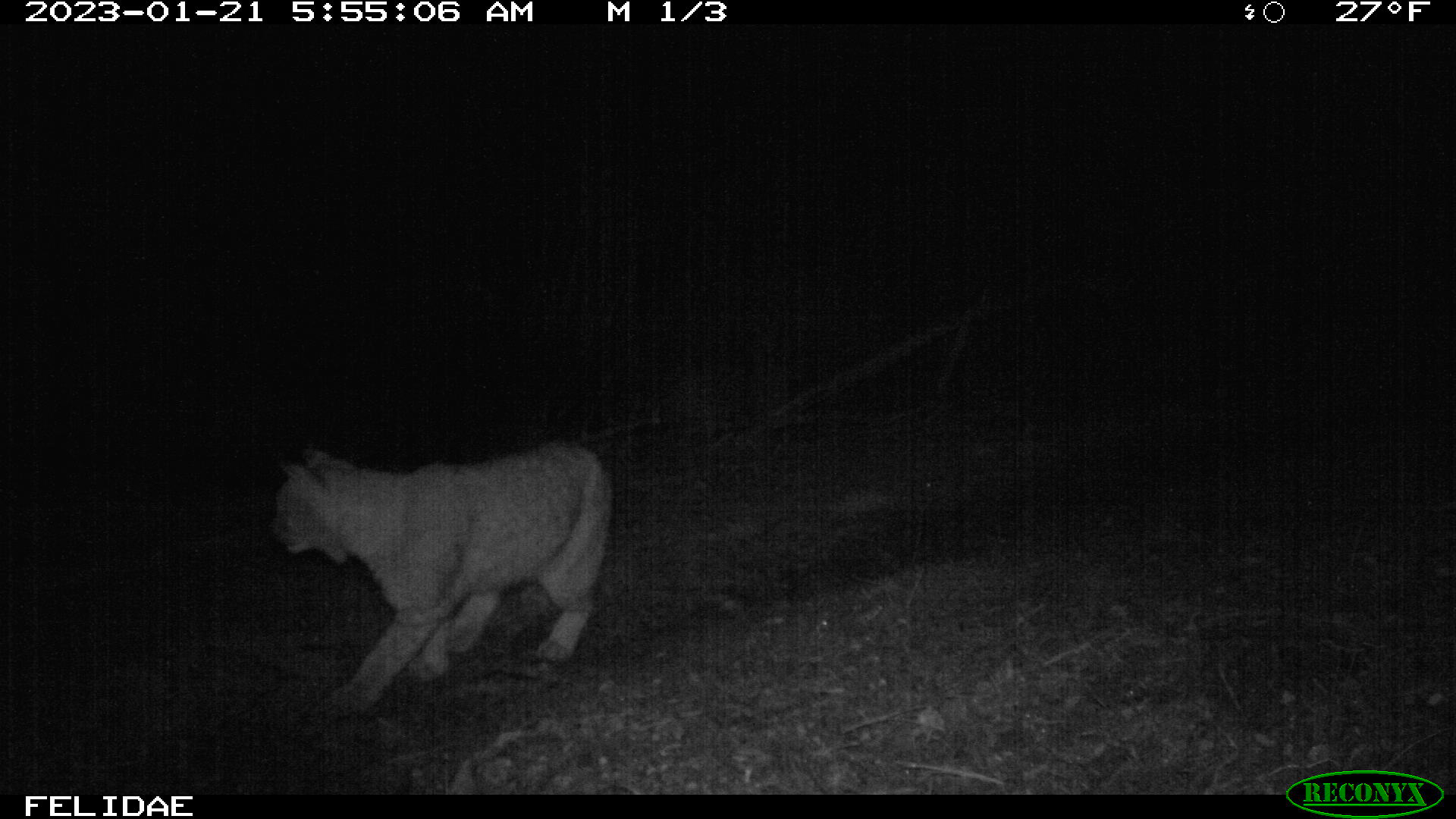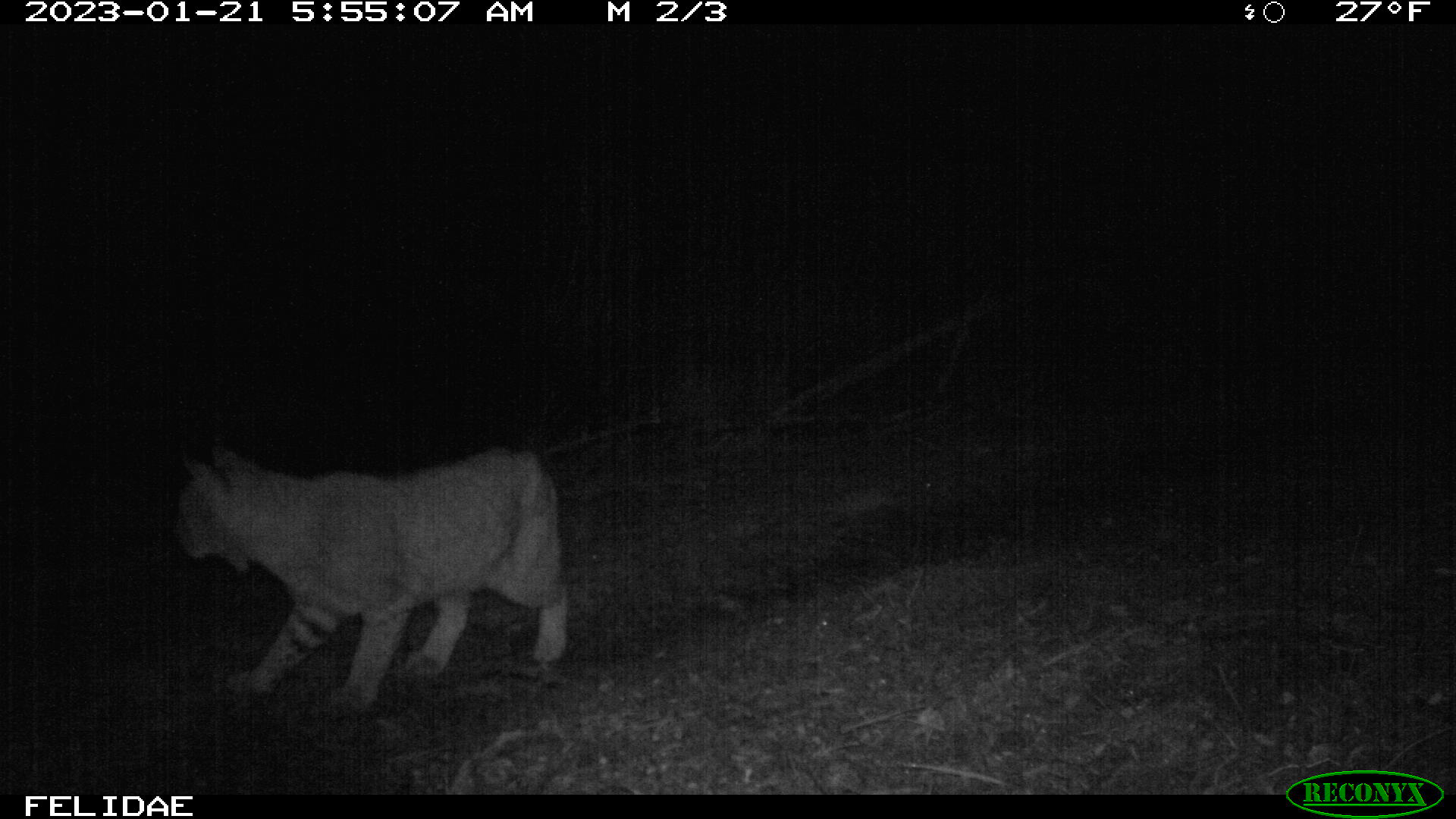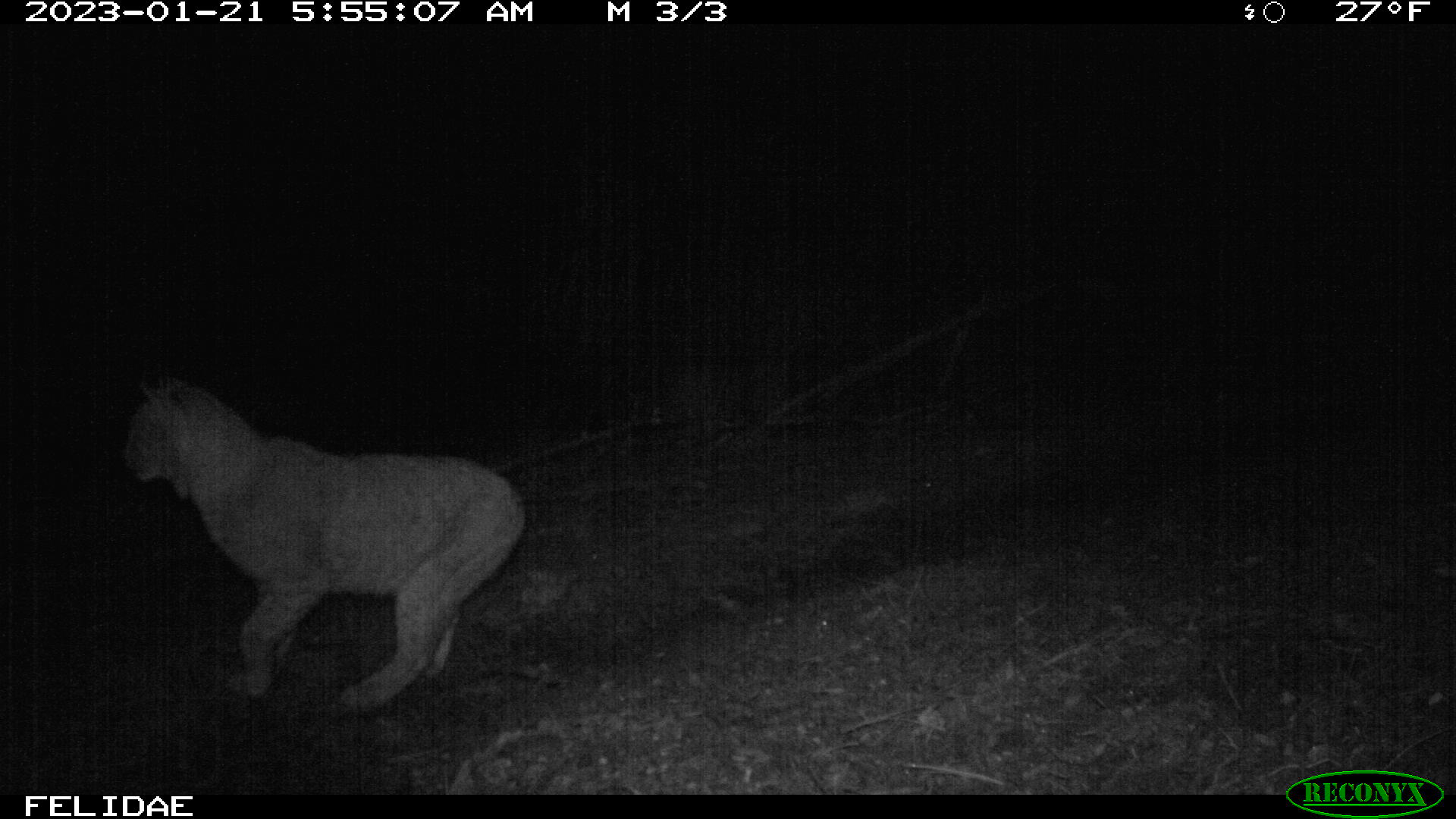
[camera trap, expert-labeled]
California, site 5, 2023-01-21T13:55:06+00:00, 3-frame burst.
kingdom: Animalia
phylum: Chordata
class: Mammalia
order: Carnivora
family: Felidae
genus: Lynx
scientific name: Lynx rufus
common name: bobcat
Bobcat (Lynx rufus).